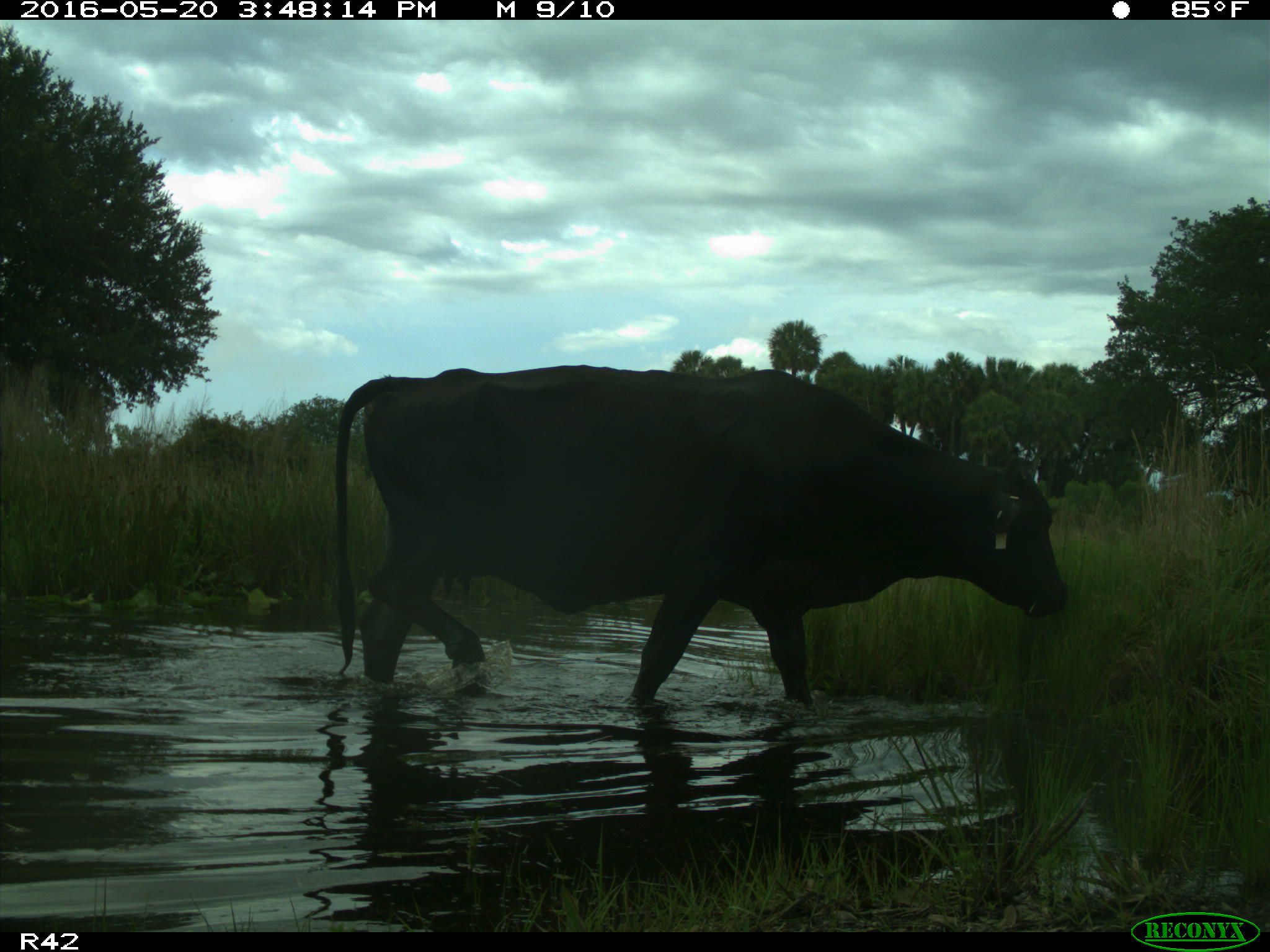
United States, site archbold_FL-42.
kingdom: Animalia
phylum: Chordata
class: Mammalia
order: Artiodactyla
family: Bovidae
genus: Bos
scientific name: Bos taurus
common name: domestic cow